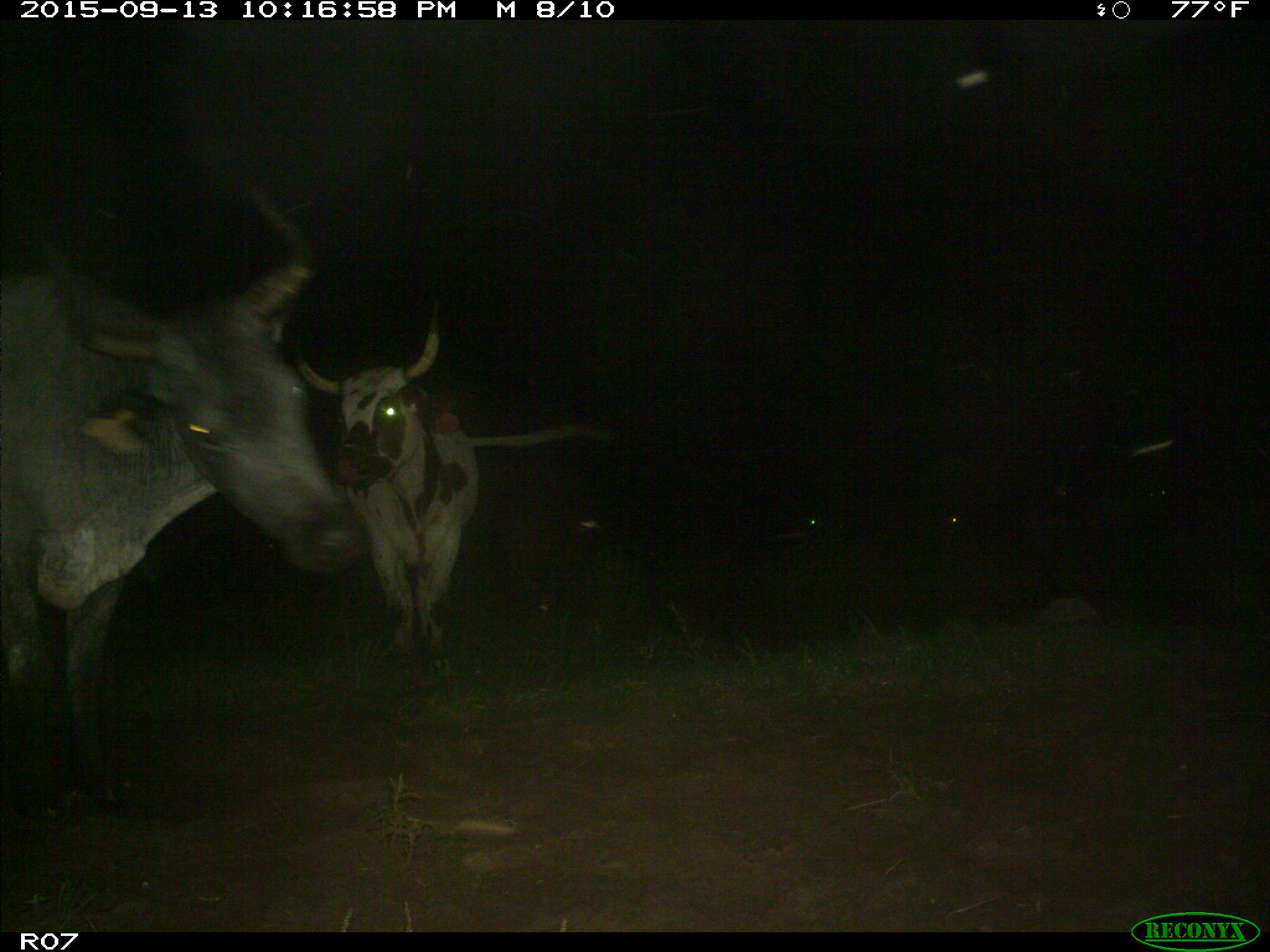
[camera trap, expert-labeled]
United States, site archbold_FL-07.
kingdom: Animalia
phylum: Chordata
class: Mammalia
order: Artiodactyla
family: Bovidae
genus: Bos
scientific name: Bos taurus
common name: domestic cow